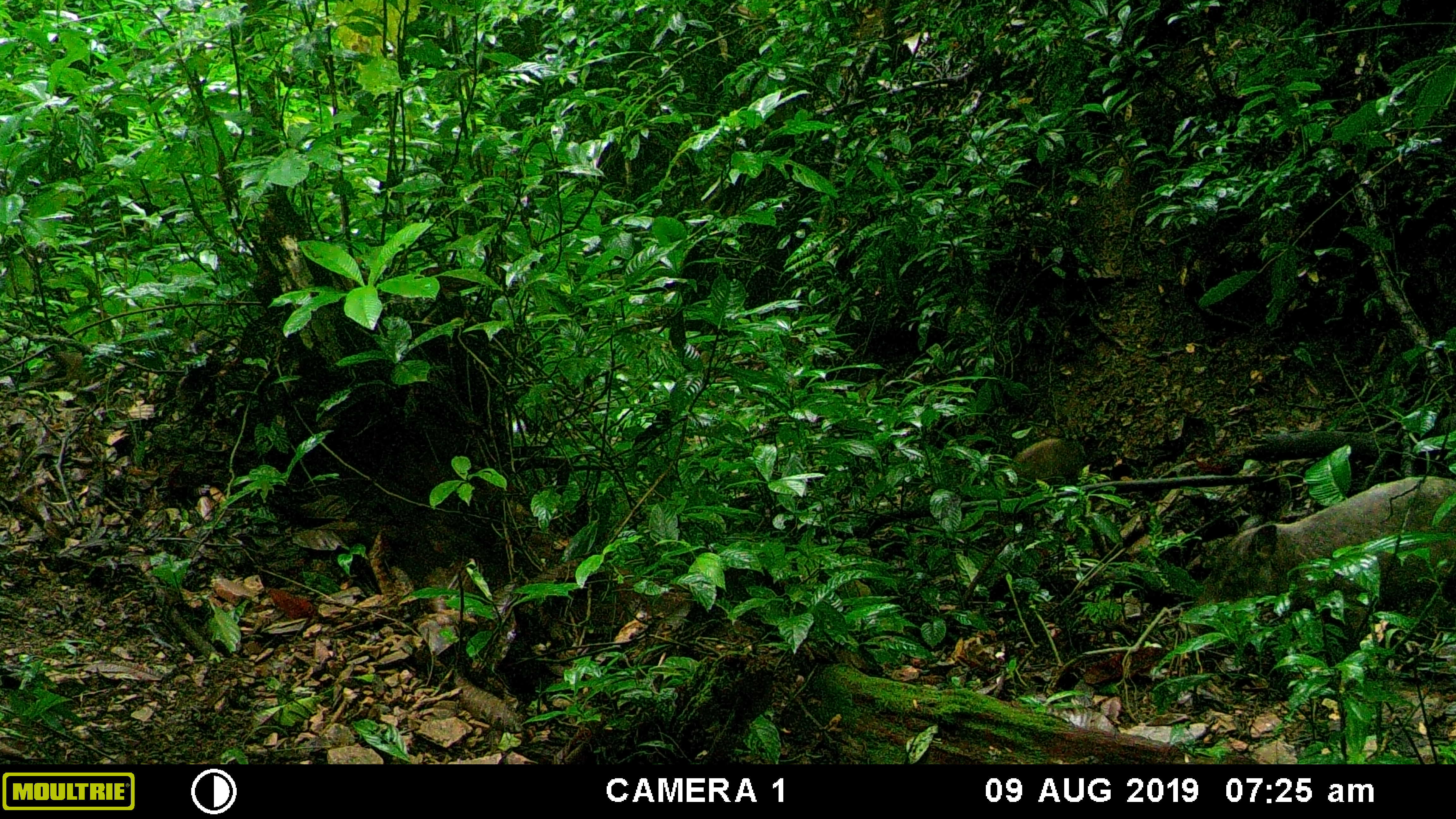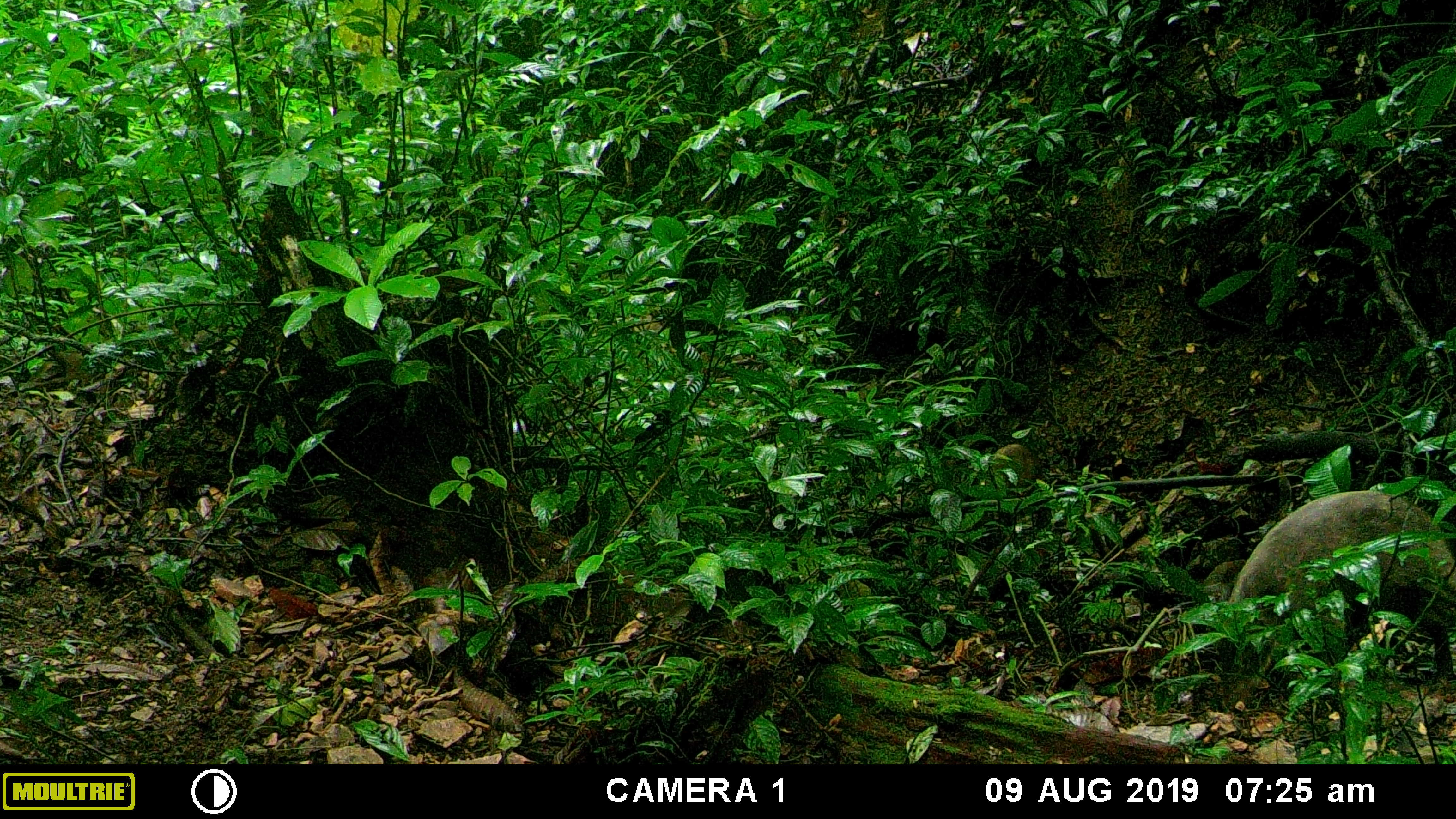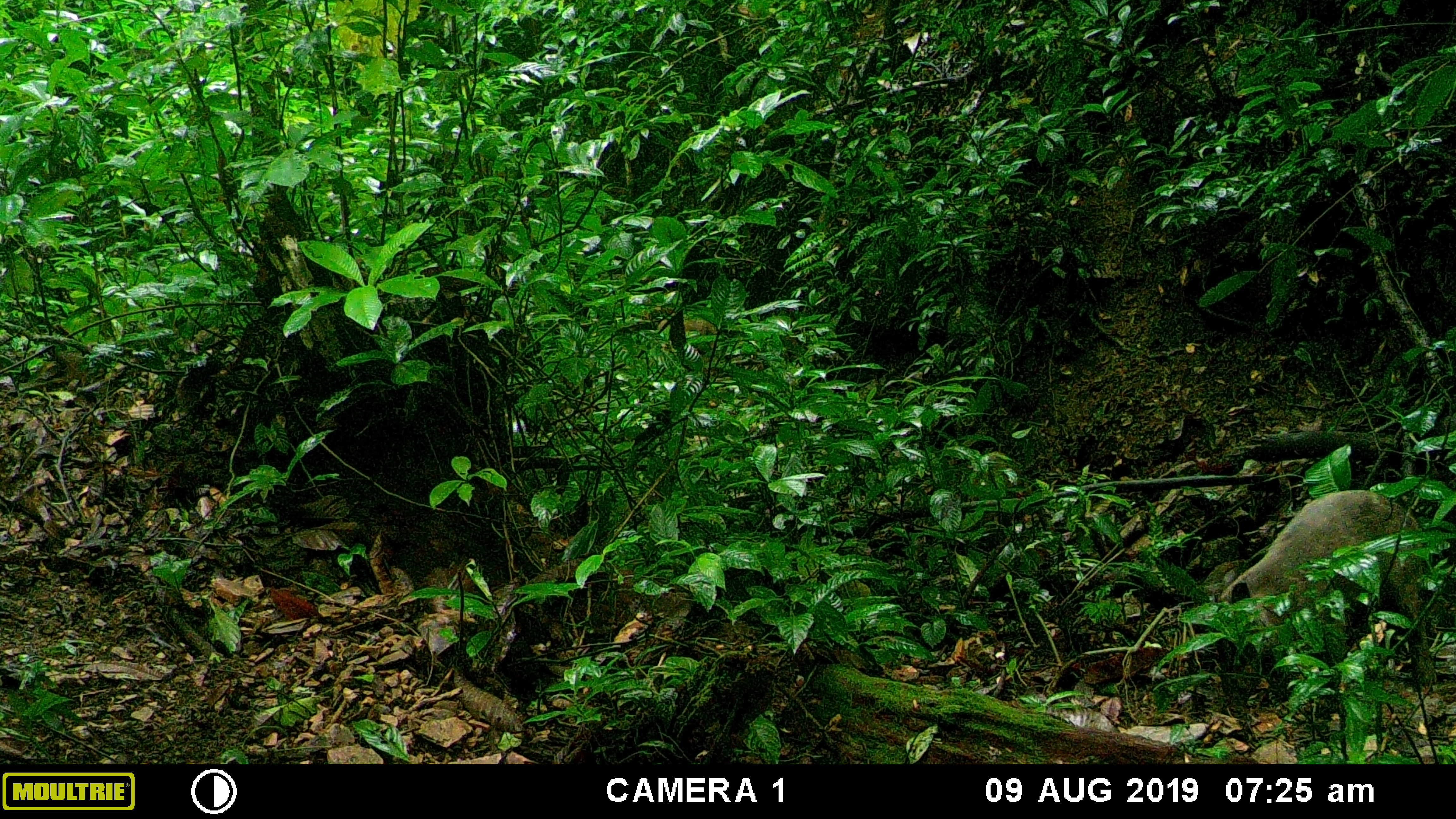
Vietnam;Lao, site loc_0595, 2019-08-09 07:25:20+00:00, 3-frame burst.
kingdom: Animalia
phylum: Chordata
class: Mammalia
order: Artiodactyla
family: Suidae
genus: Sus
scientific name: Sus scrofa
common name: eurasian wild pig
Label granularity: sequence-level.